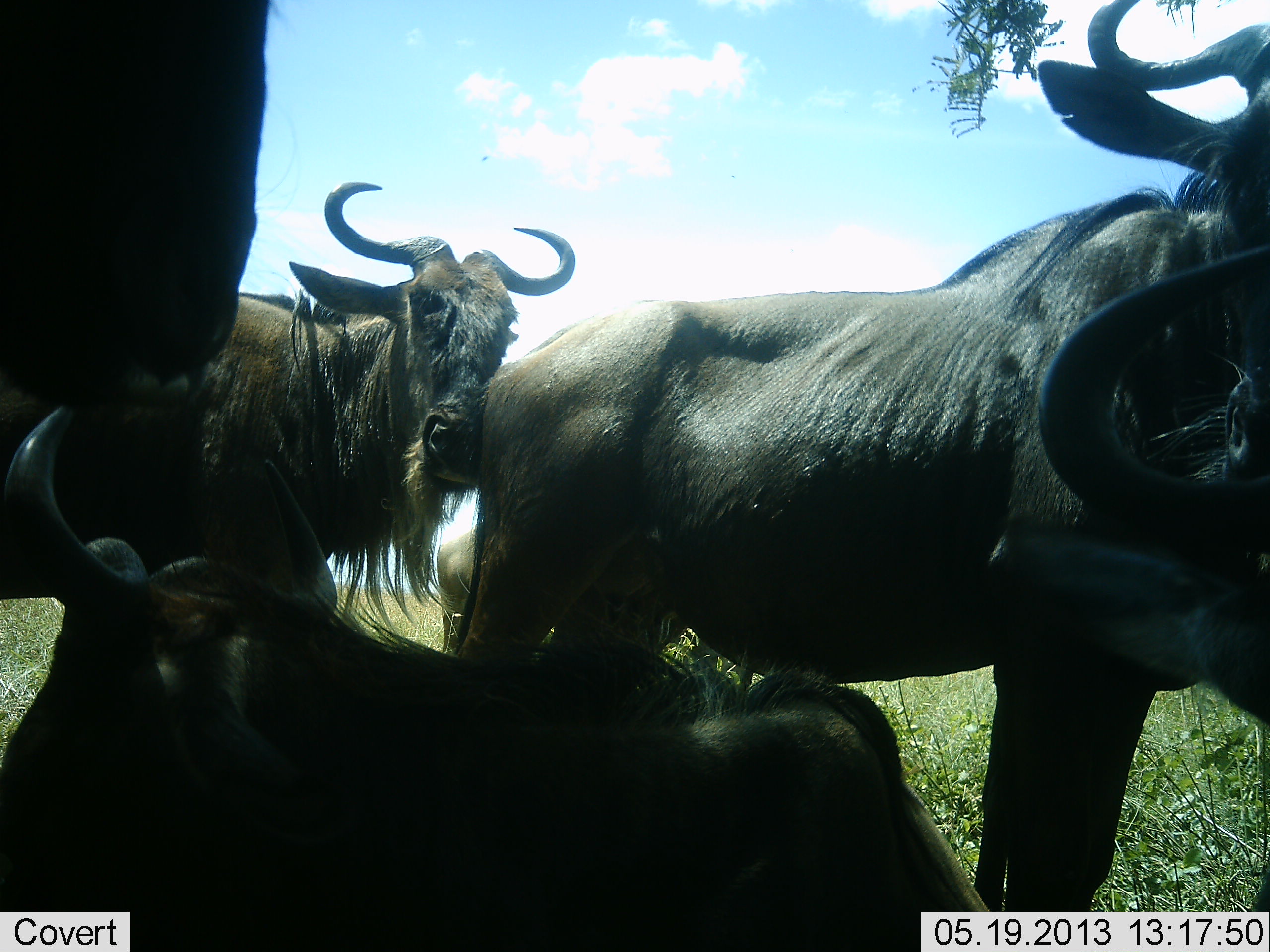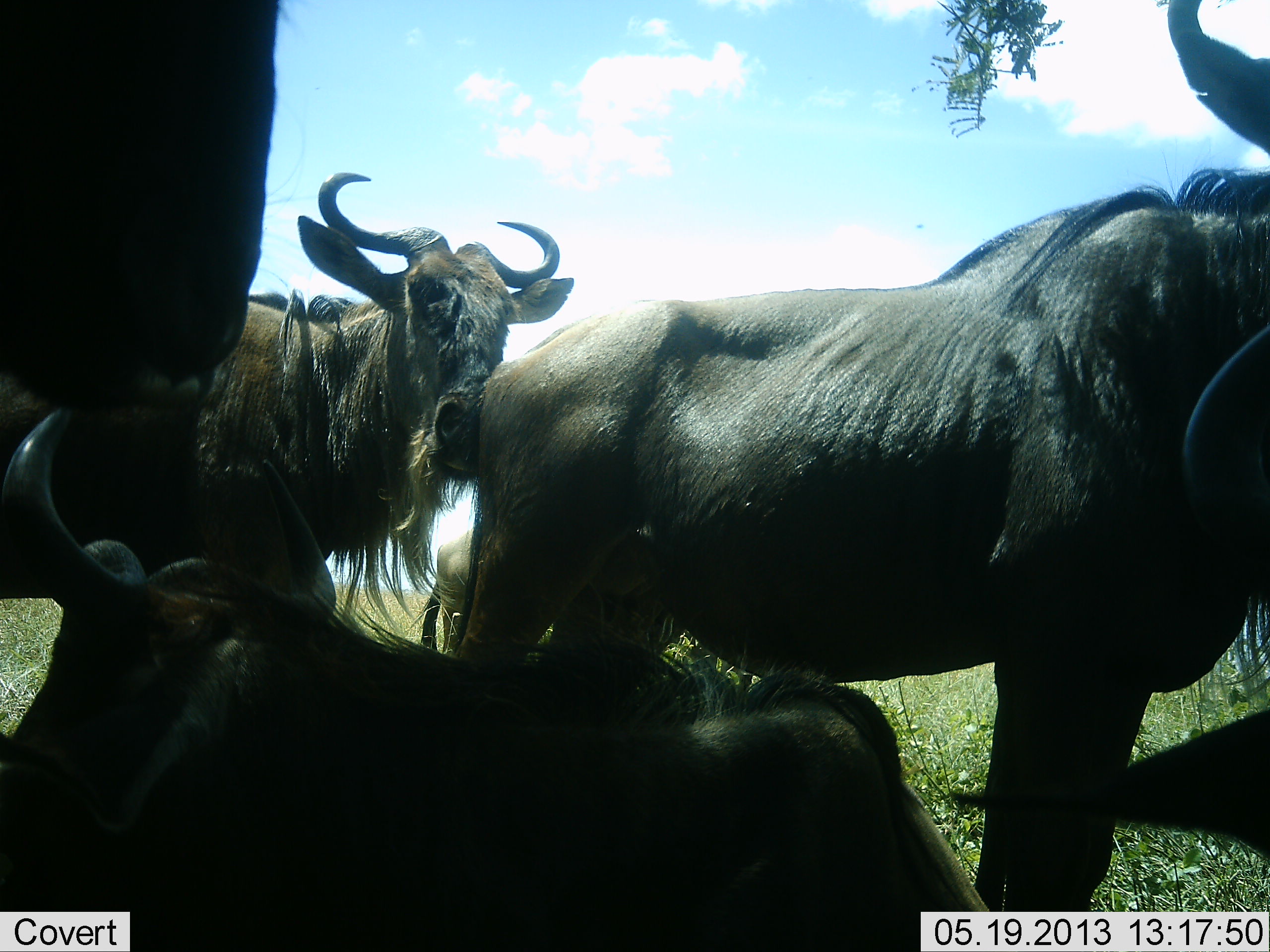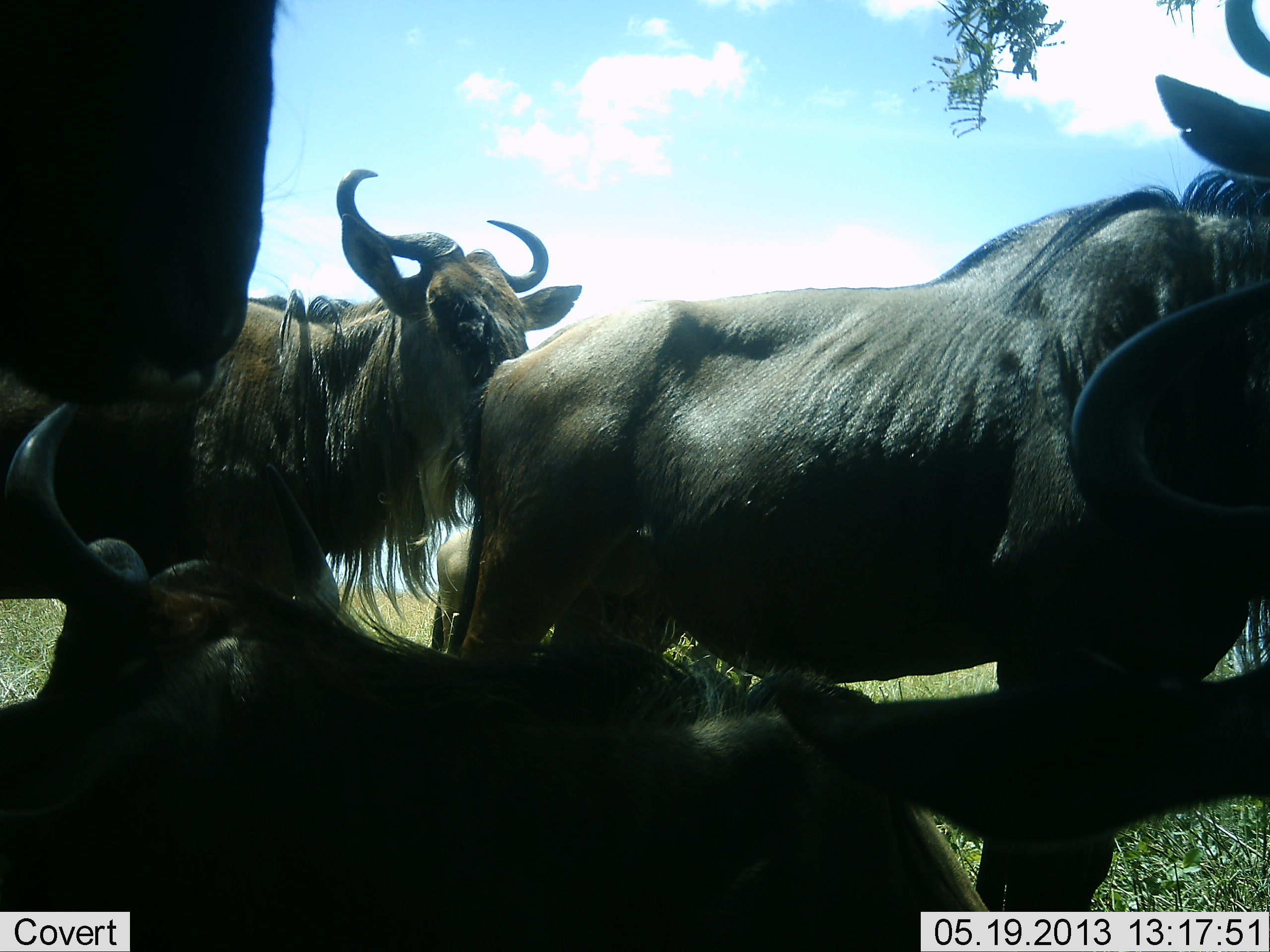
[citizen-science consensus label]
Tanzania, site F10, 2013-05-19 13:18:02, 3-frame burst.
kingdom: Animalia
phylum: Chordata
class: Mammalia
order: Artiodactyla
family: Bovidae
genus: Connochaetes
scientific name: Connochaetes taurinus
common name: blue wildebeest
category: wildebeest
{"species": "wildebeest (blue wildebeest) (Connochaetes taurinus)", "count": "5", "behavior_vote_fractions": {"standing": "90%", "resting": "72%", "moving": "0%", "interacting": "17%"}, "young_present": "3%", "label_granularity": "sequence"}